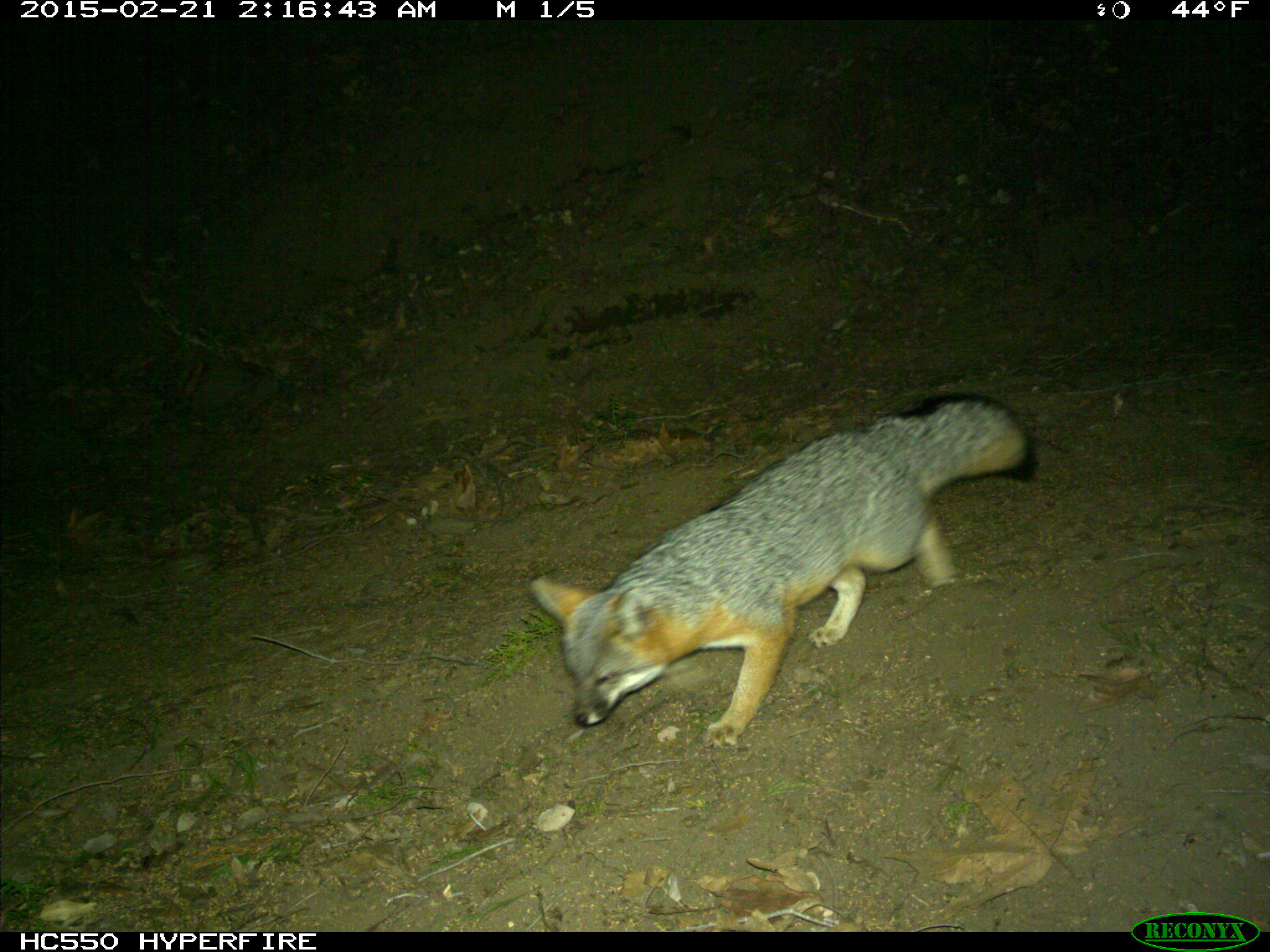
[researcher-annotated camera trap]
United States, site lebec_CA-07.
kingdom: Animalia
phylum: Chordata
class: Mammalia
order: Carnivora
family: Canidae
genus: Urocyon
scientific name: Urocyon cinereoargenteus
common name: gray fox